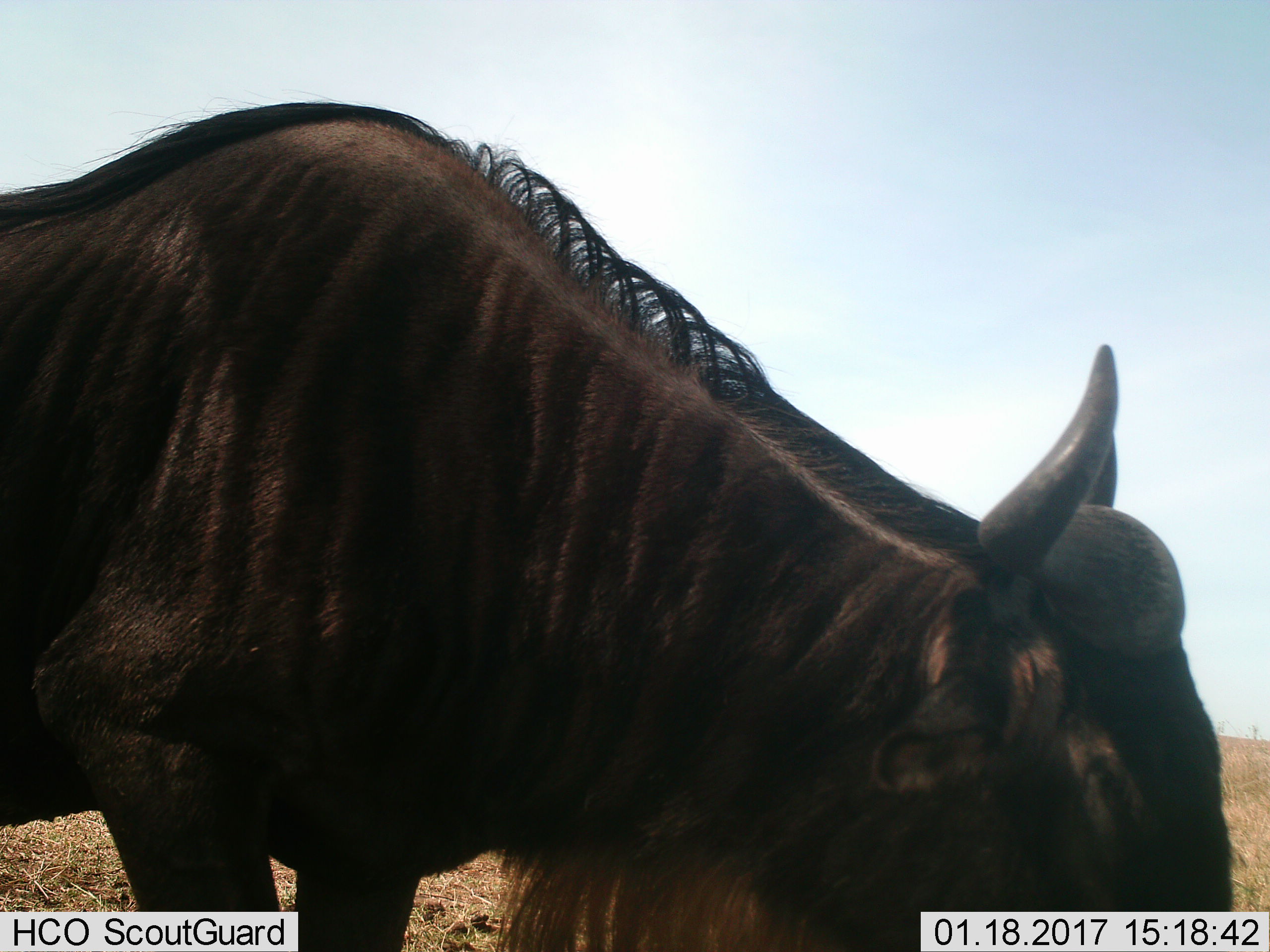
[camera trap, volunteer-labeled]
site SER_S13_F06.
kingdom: Animalia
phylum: Chordata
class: Mammalia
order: Artiodactyla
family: Bovidae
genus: Connochaetes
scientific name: Connochaetes taurinus taurinus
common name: blue wildebeest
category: wildebeestblue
Wildebeestblue (blue wildebeest) (Connochaetes taurinus taurinus), count 1. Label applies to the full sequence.